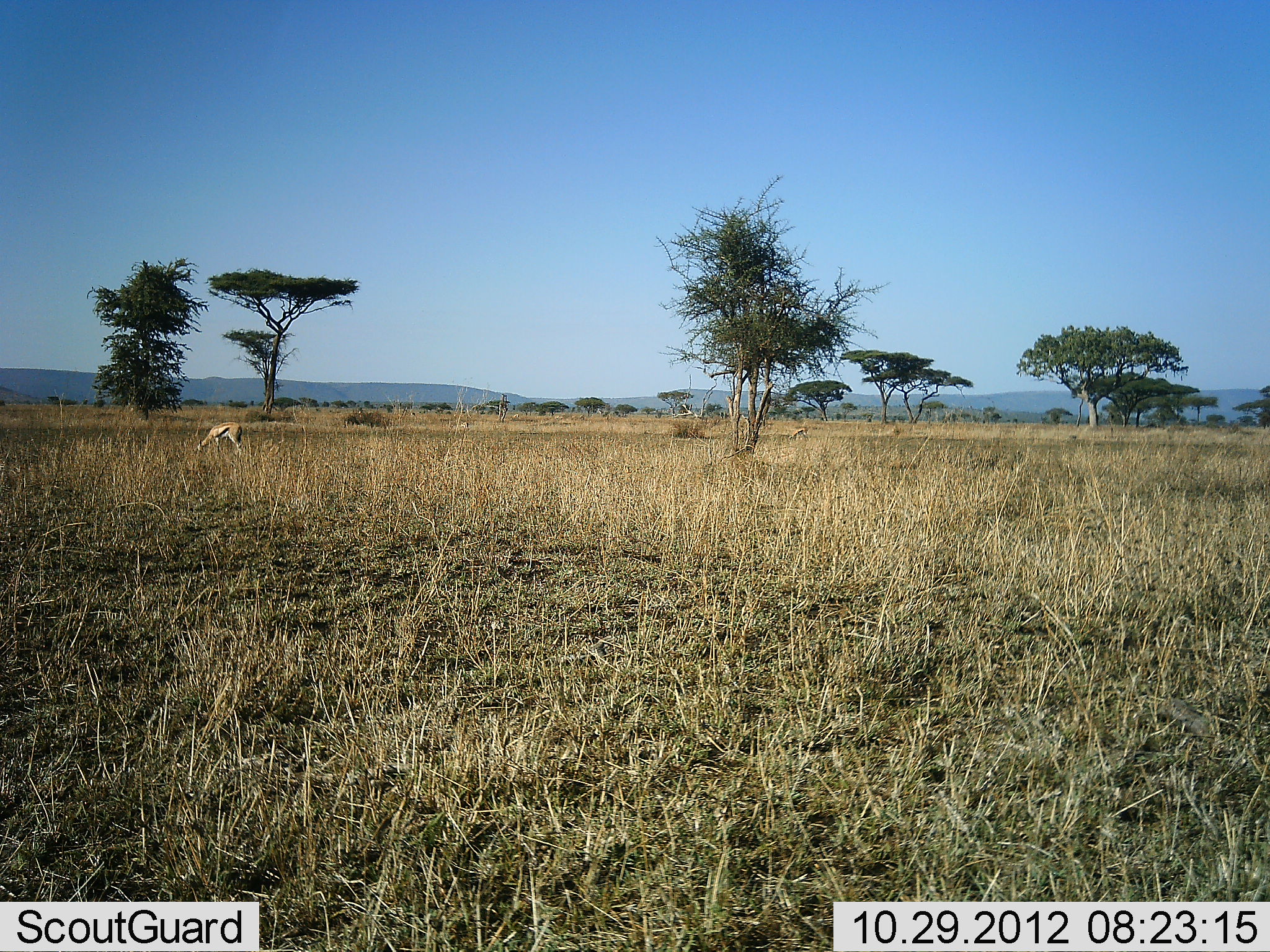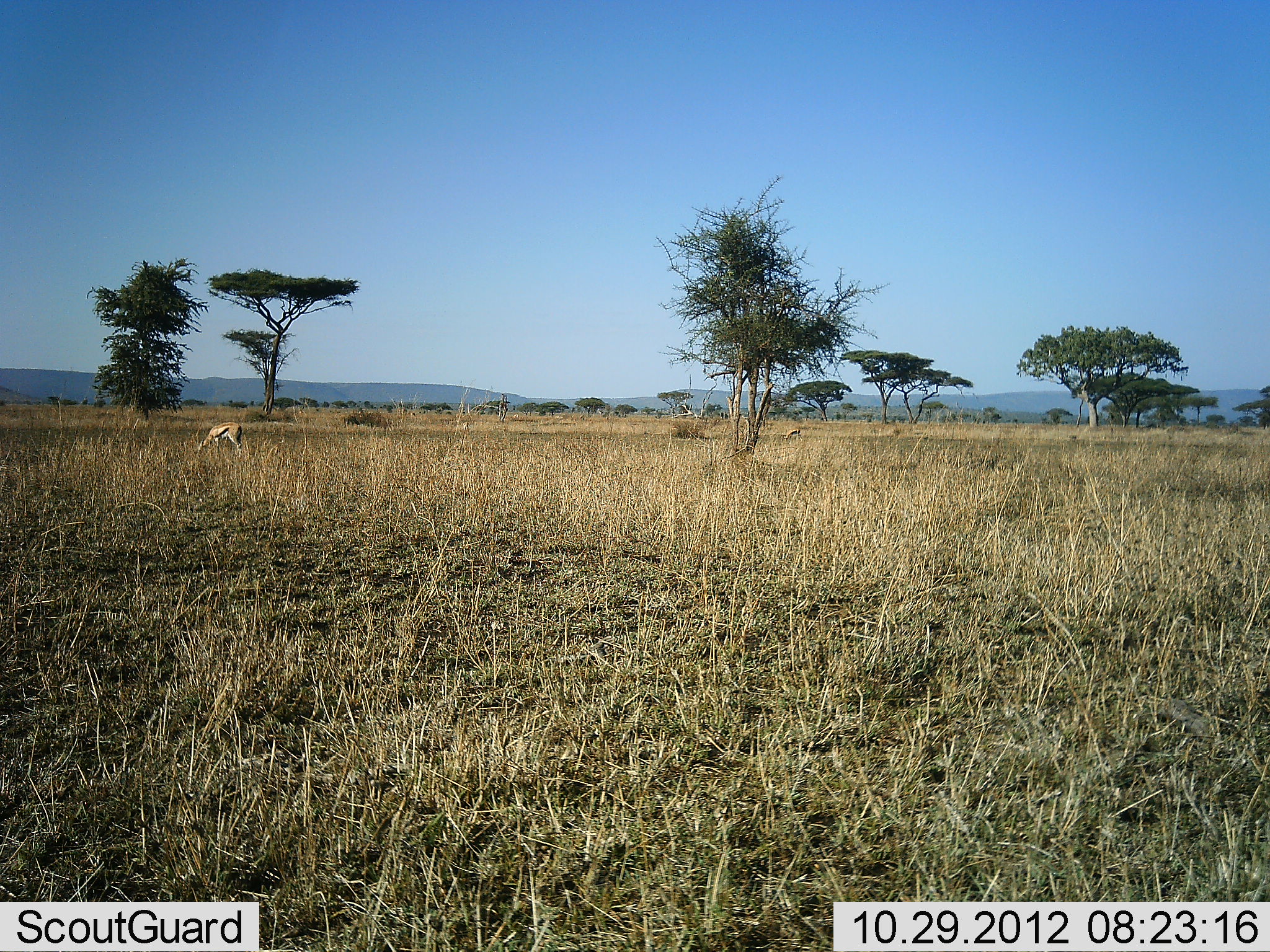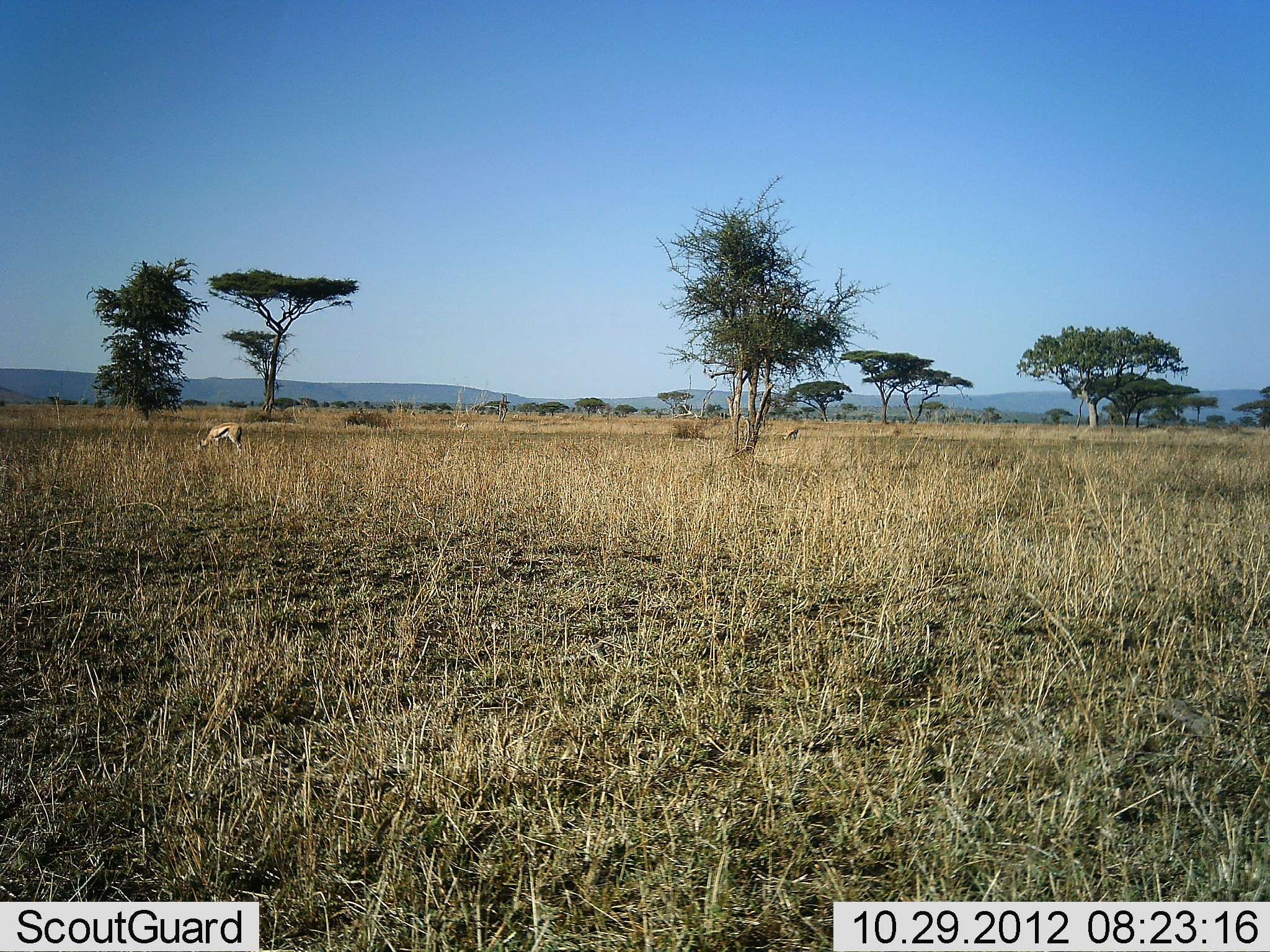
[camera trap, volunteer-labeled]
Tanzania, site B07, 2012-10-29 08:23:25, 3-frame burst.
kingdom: Animalia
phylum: Chordata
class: Mammalia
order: Artiodactyla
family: Bovidae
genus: Eudorcas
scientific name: Eudorcas thomsonii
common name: thomson's gazelle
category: gazellethomsons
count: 2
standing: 40%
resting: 0%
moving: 20%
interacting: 0%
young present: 0%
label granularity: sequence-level